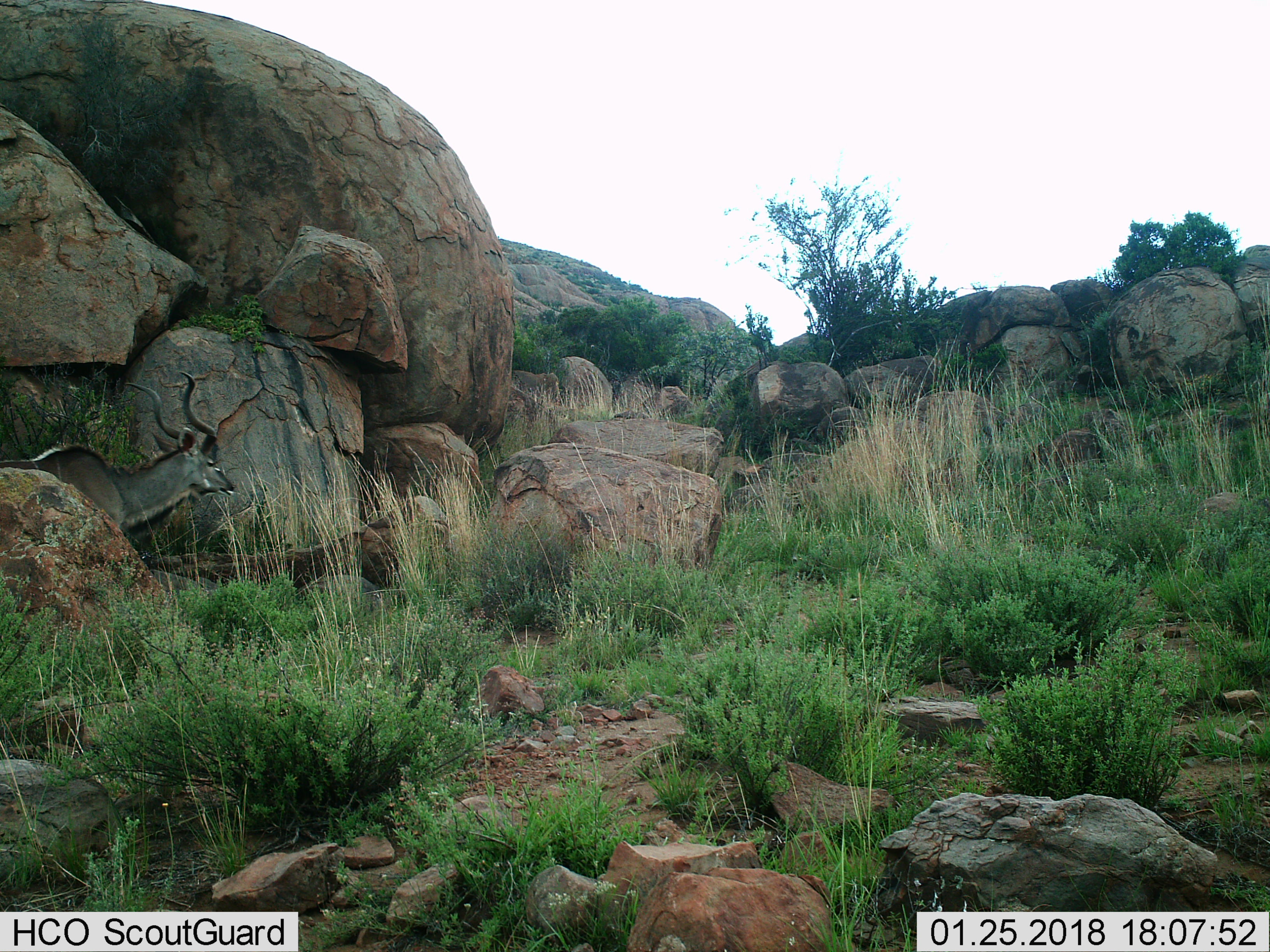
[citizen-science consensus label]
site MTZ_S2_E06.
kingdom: Animalia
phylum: Chordata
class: Mammalia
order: Artiodactyla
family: Bovidae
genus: Tragelaphus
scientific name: Tragelaphus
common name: kudu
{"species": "kudu (Tragelaphus)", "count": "1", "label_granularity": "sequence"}